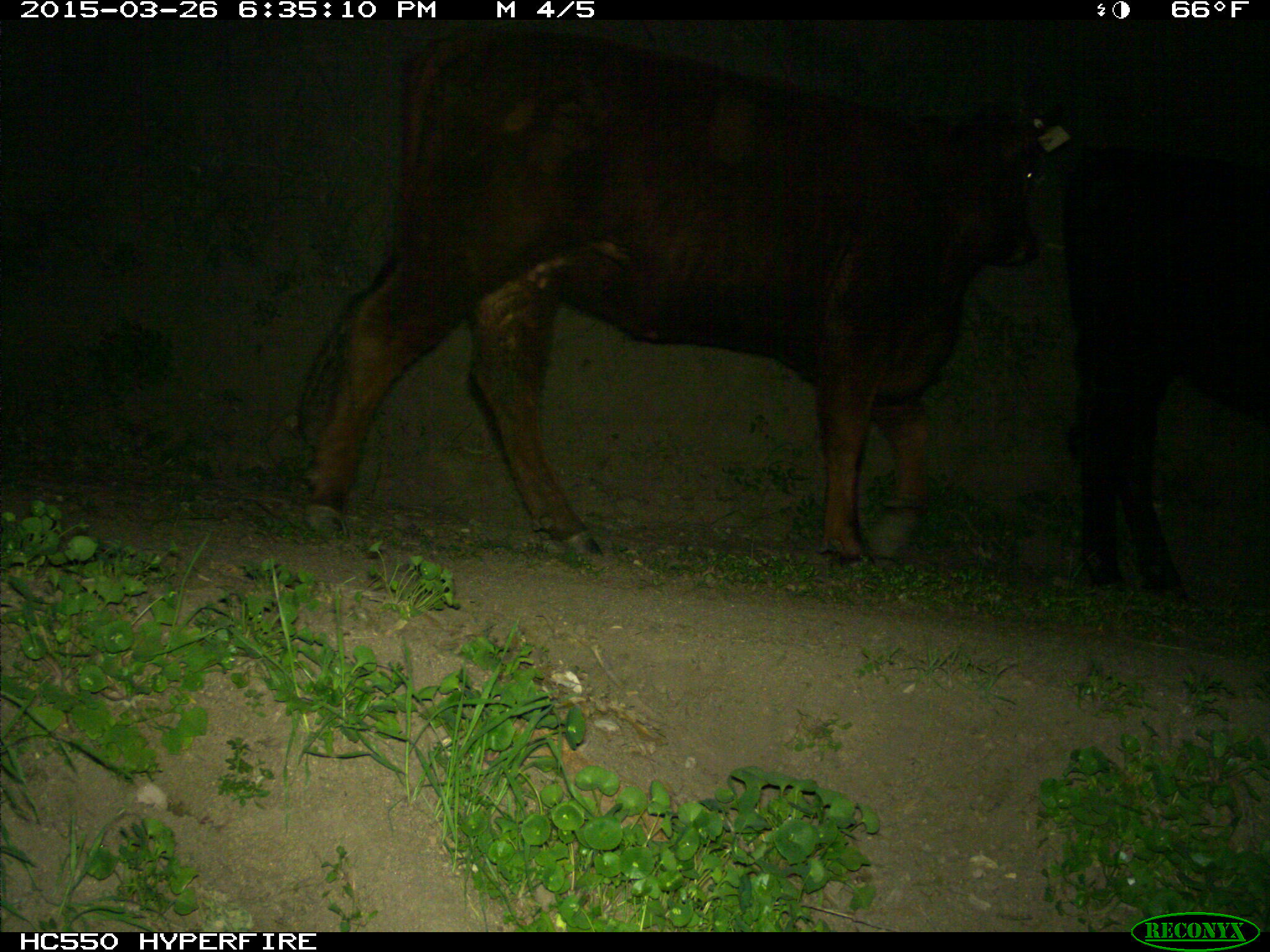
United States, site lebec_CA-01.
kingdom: Animalia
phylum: Chordata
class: Mammalia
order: Artiodactyla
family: Bovidae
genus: Bos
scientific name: Bos taurus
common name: domestic cow